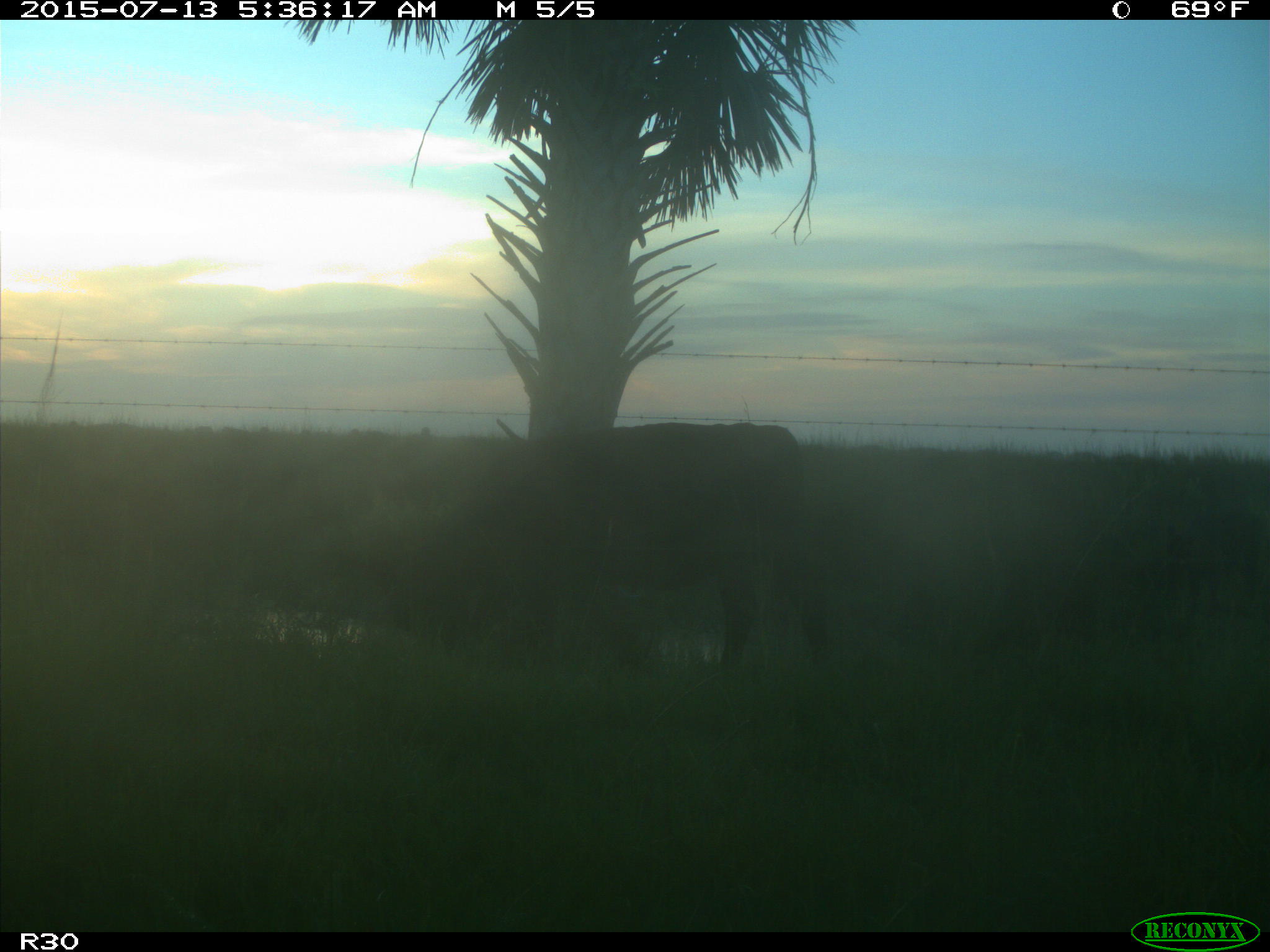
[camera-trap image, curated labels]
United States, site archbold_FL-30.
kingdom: Animalia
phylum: Chordata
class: Mammalia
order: Artiodactyla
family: Bovidae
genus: Bos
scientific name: Bos taurus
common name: domestic cow